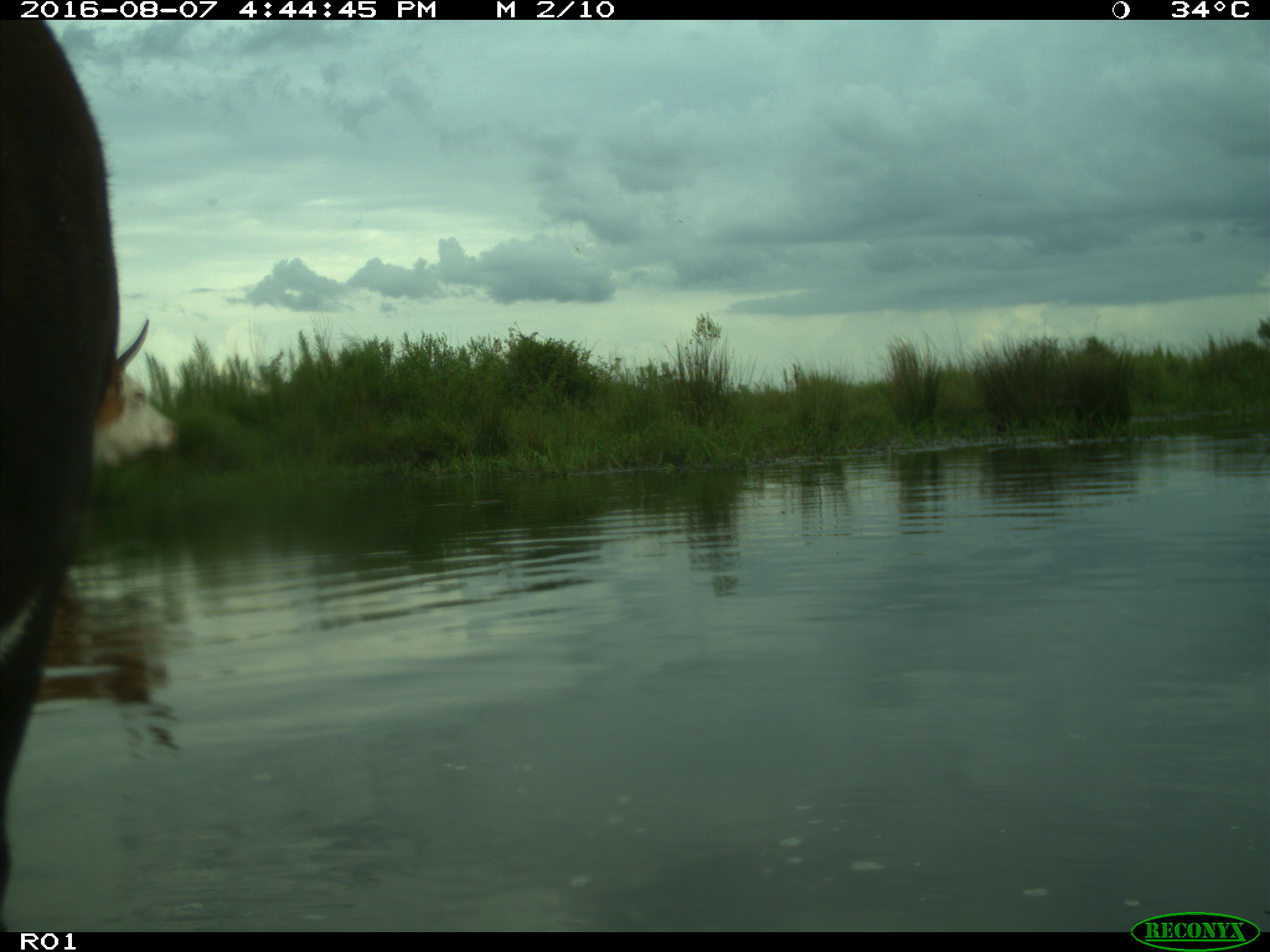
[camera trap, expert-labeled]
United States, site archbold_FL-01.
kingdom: Animalia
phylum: Chordata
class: Mammalia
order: Artiodactyla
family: Bovidae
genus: Bos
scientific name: Bos taurus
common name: domestic cow